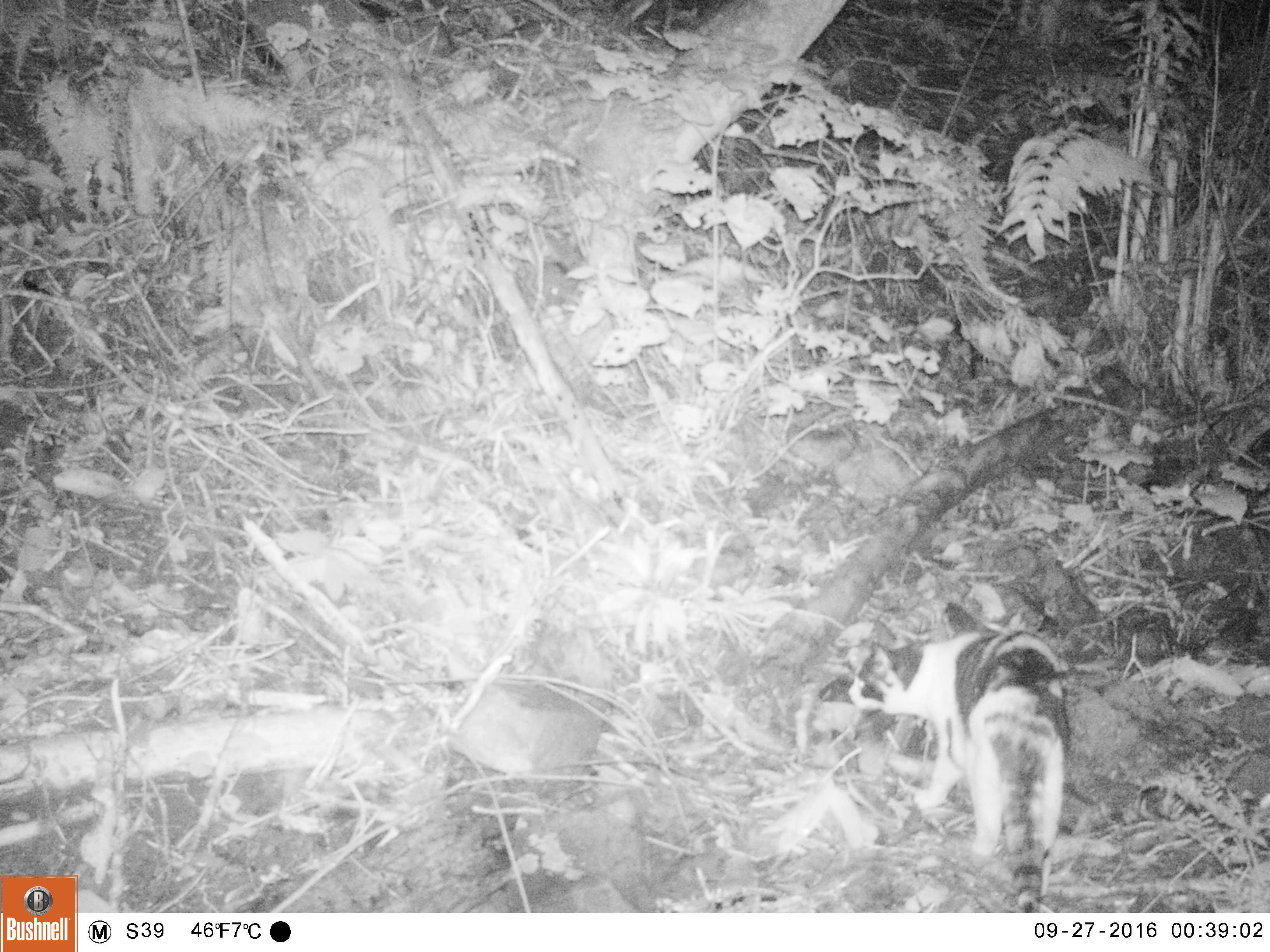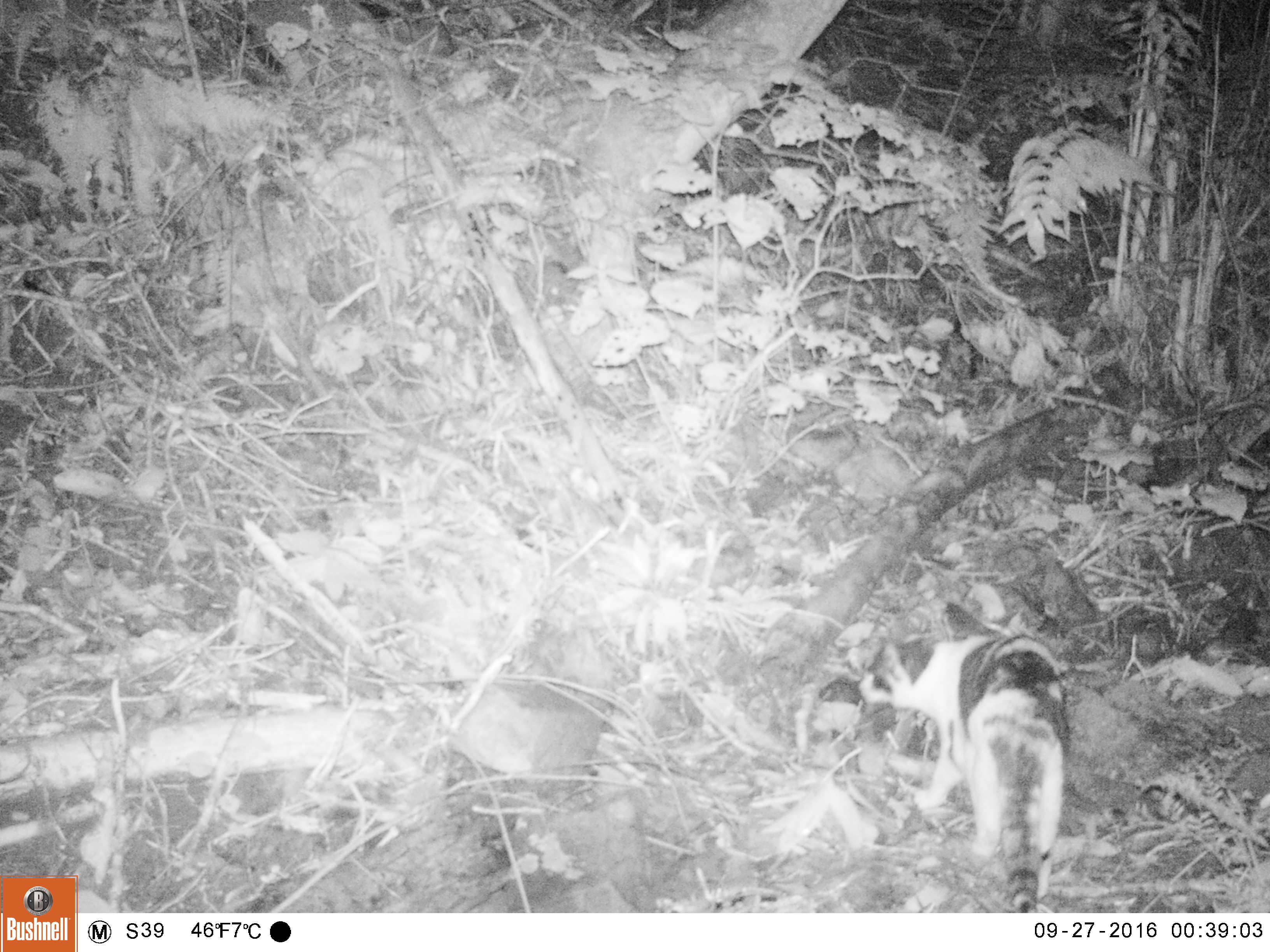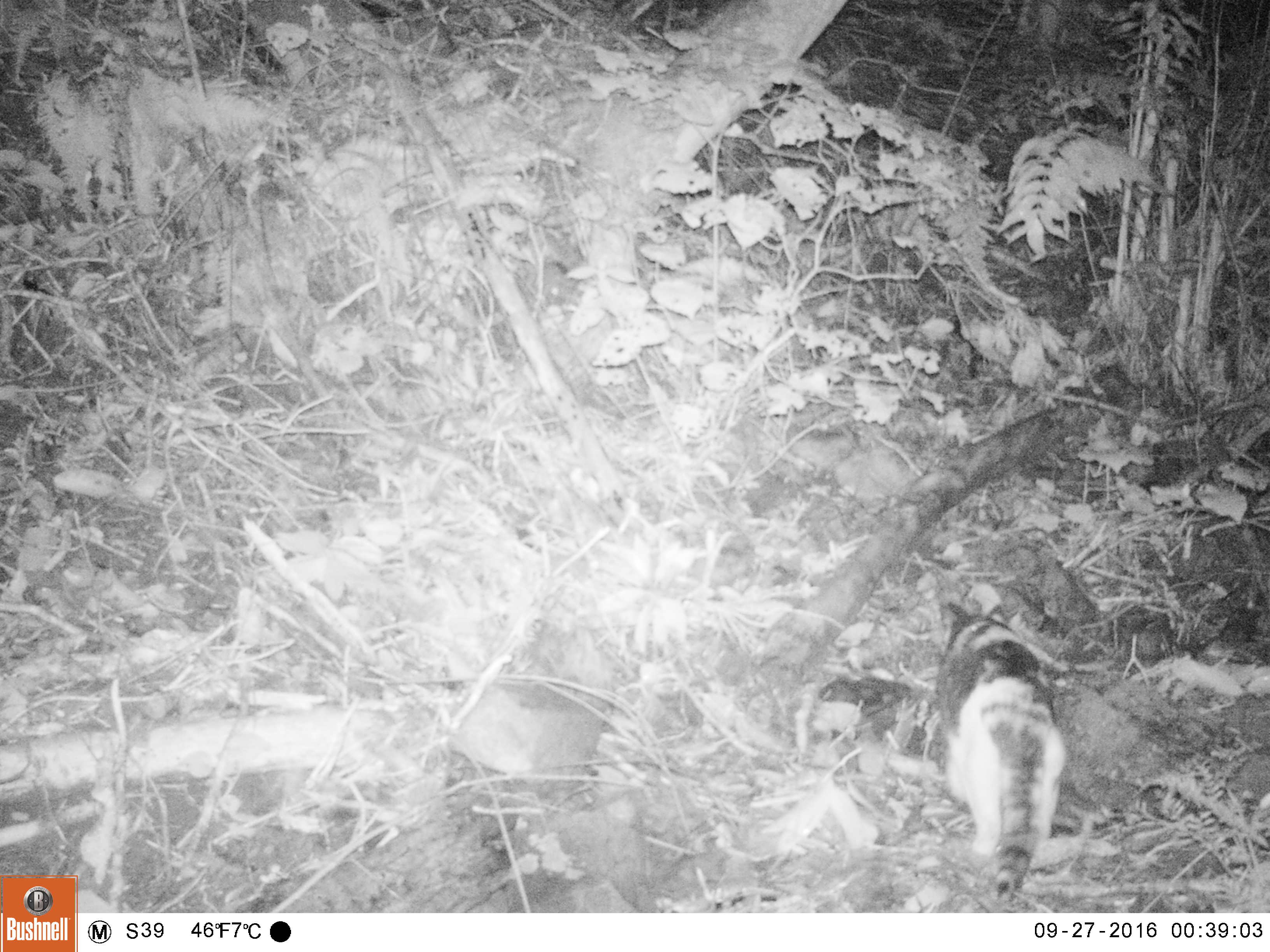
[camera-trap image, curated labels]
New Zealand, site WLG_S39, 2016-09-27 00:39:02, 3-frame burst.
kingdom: Animalia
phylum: Chordata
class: Mammalia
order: Carnivora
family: Felidae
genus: Felis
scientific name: Felis catus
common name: domestic cat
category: cat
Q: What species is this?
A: Cat (domestic cat) (Felis catus).